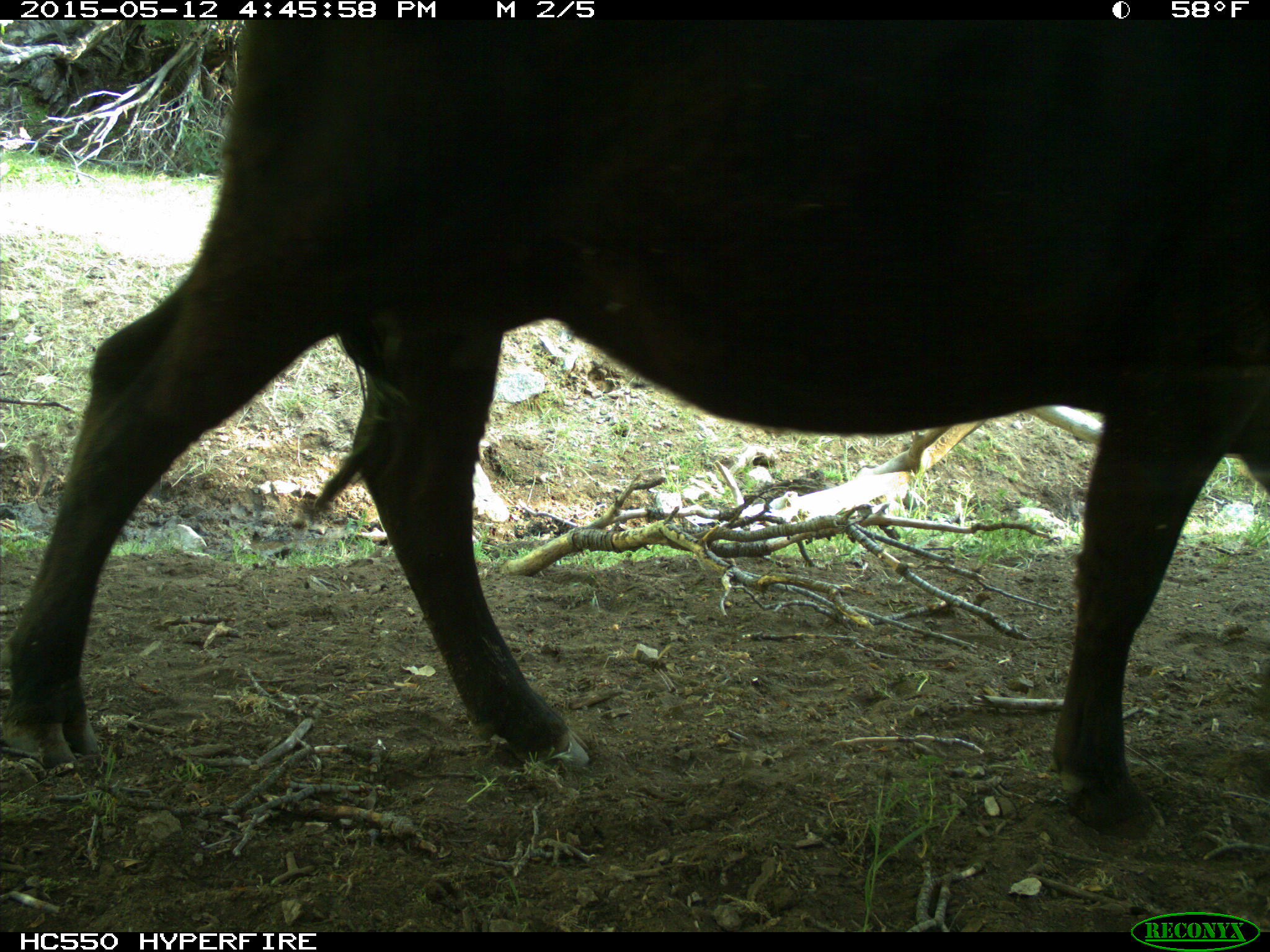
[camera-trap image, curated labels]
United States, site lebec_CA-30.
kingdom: Animalia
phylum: Chordata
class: Mammalia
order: Artiodactyla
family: Bovidae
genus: Bos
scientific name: Bos taurus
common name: domestic cow